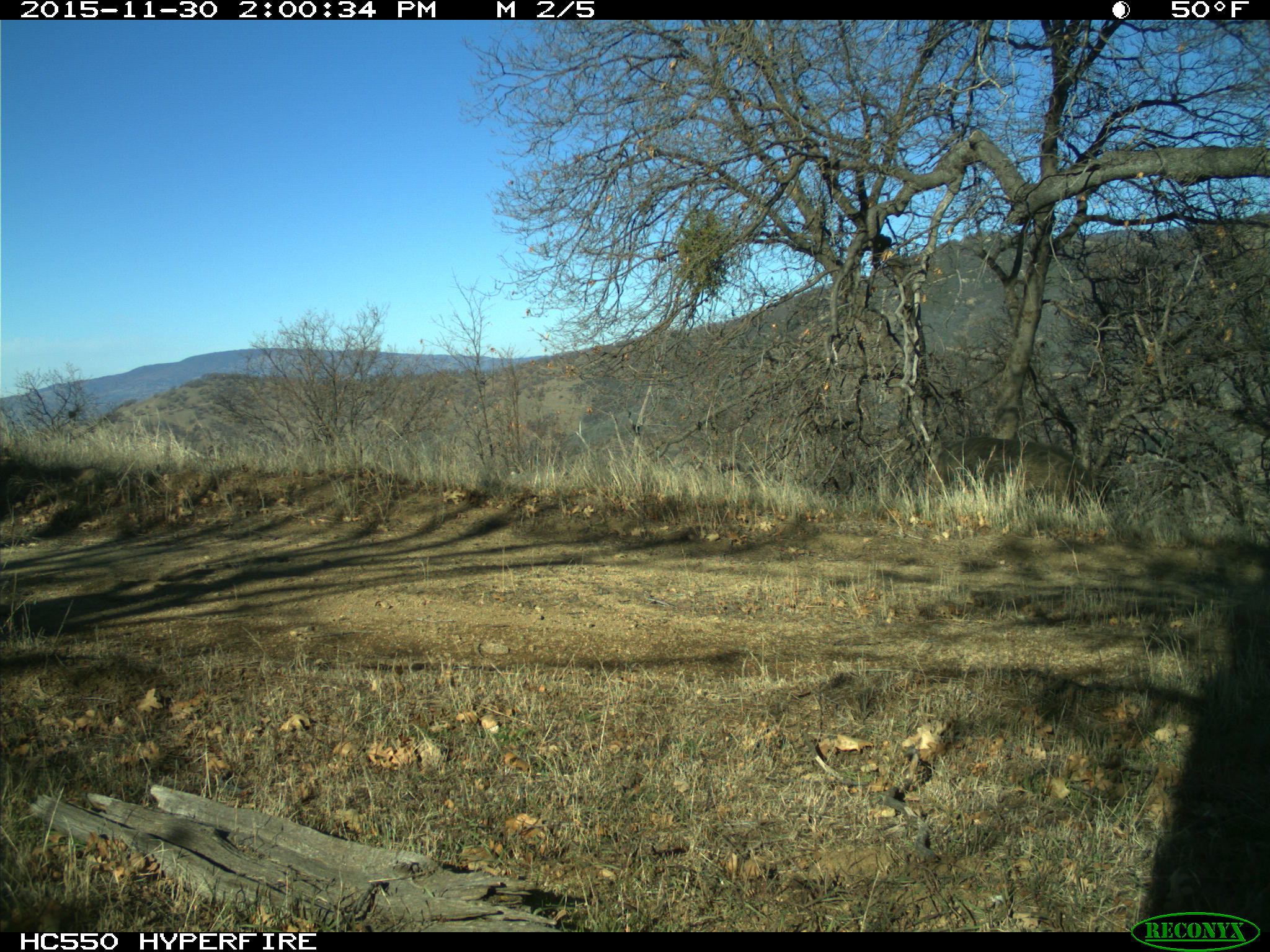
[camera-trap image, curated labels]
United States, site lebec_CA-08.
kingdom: Animalia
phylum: Chordata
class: Mammalia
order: Artiodactyla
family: Suidae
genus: Sus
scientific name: Sus scrofa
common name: wild boar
Sus scrofa (wild boar).